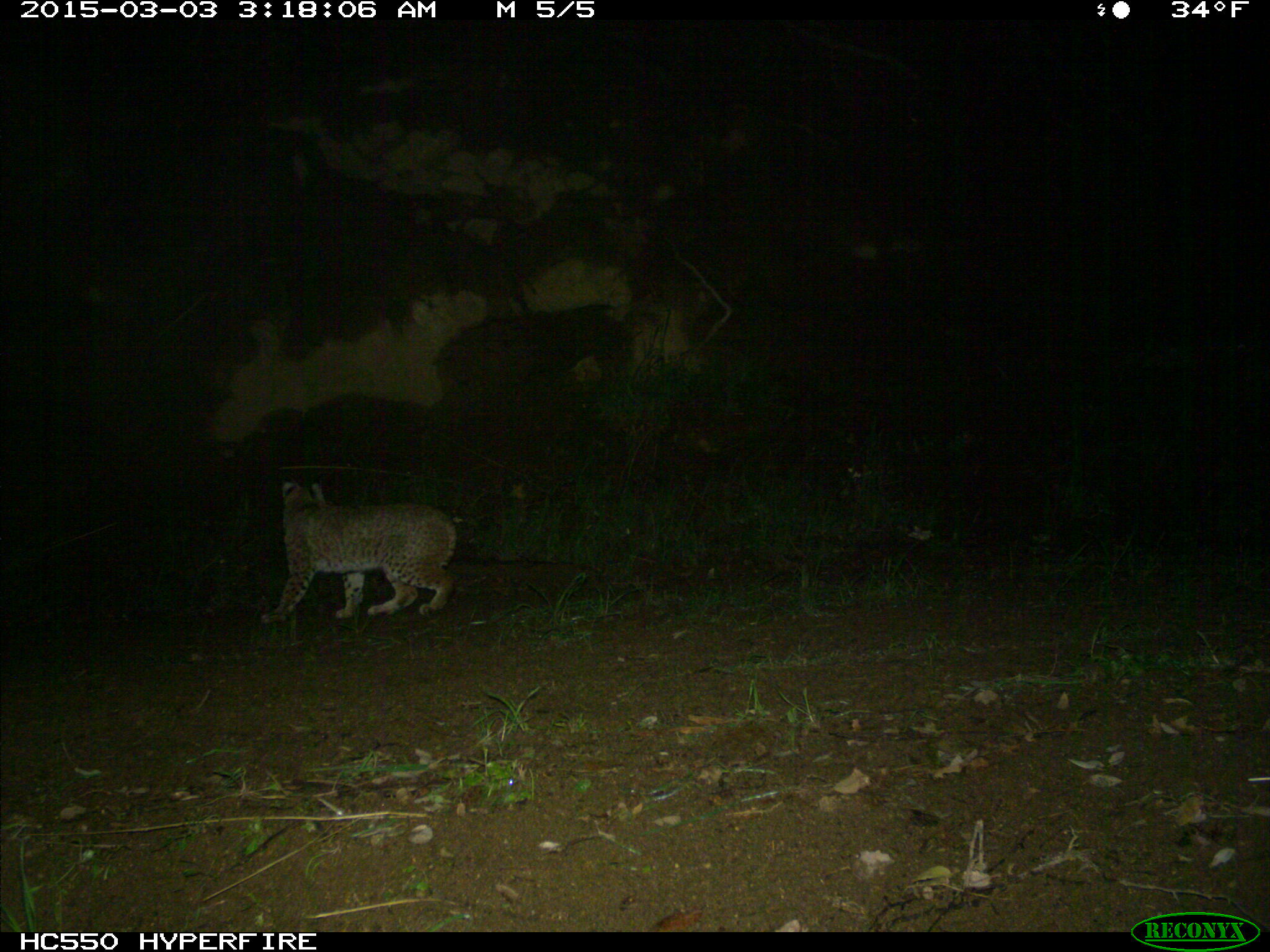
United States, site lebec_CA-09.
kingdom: Animalia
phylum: Chordata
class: Mammalia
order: Carnivora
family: Felidae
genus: Lynx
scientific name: Lynx rufus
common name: bobcat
Lynx rufus (bobcat).